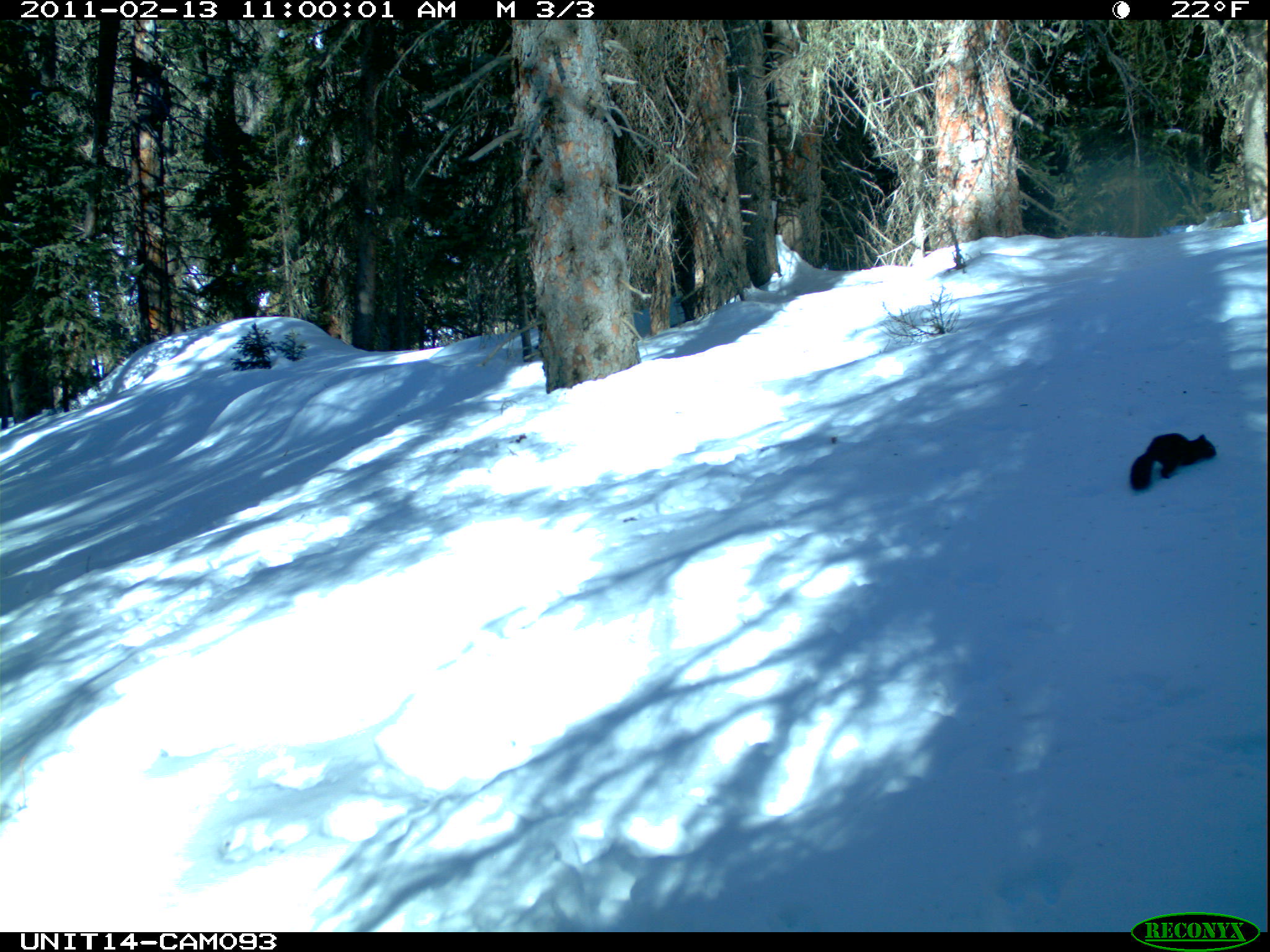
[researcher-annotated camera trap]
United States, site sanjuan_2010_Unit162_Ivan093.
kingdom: Animalia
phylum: Chordata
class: Mammalia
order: Rodentia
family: Sciuridae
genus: Tamiasciurus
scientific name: Tamiasciurus hudsonicus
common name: american red squirrel